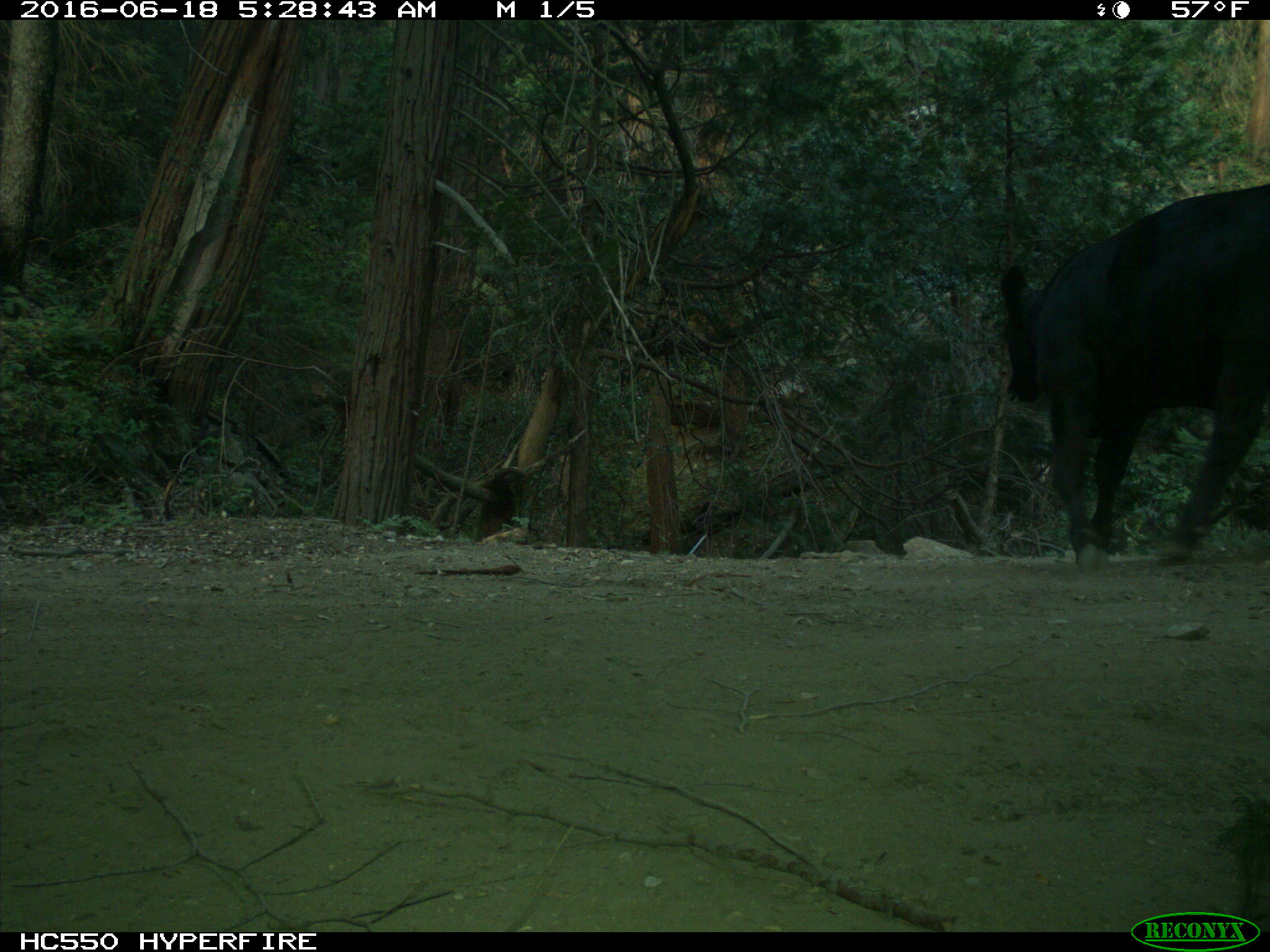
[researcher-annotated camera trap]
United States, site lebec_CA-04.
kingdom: Animalia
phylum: Chordata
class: Mammalia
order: Artiodactyla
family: Bovidae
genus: Bos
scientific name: Bos taurus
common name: domestic cow